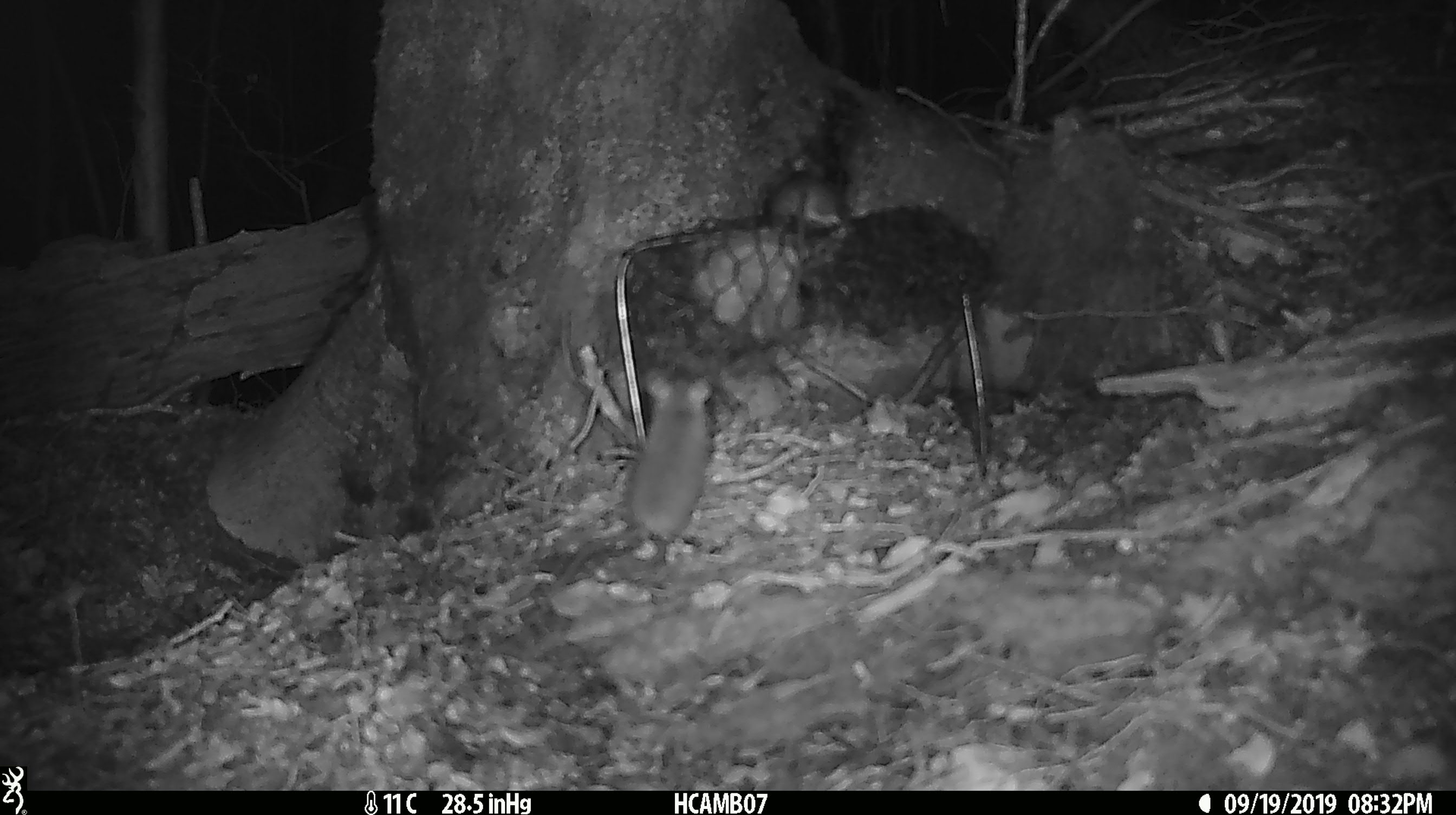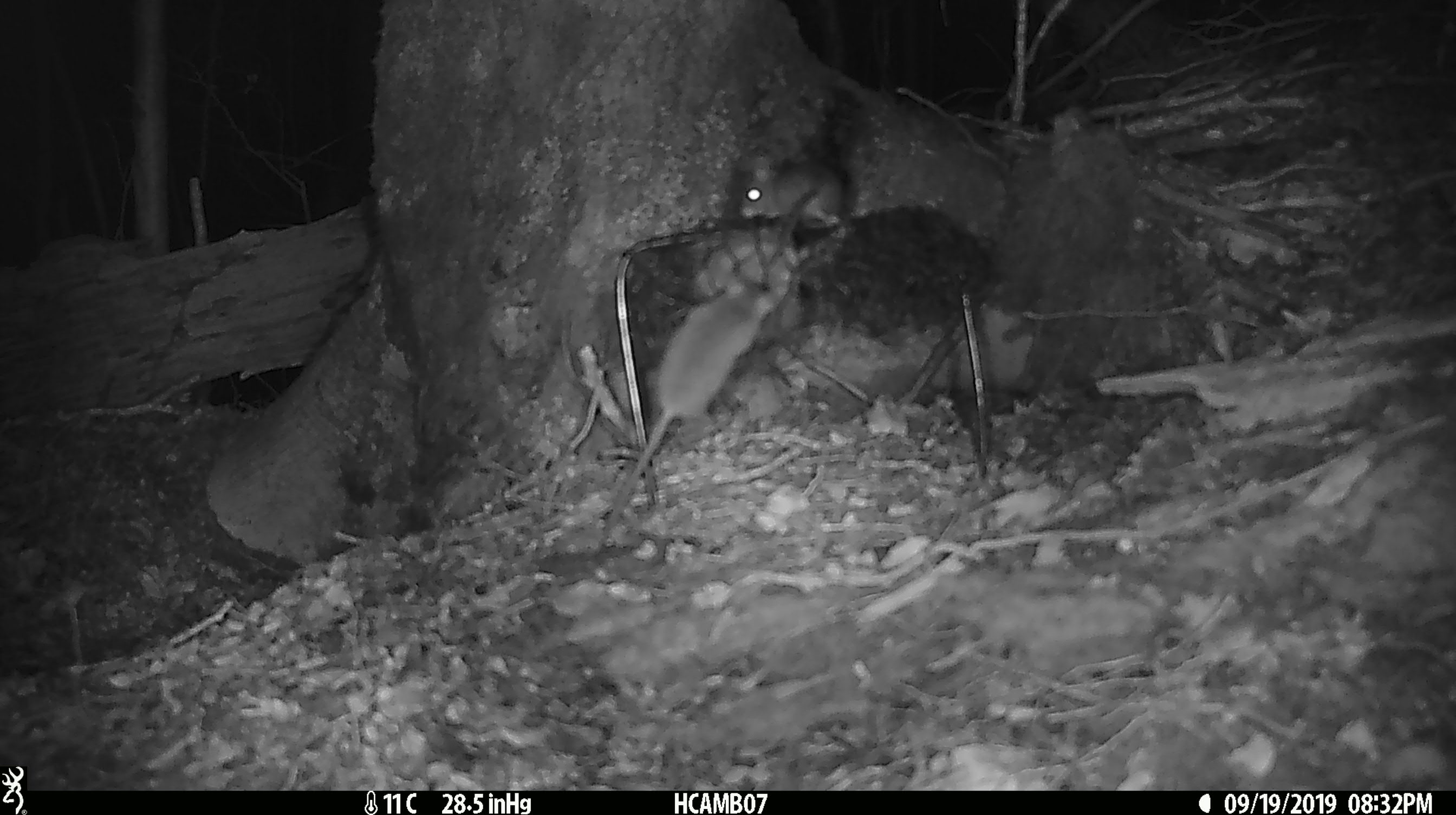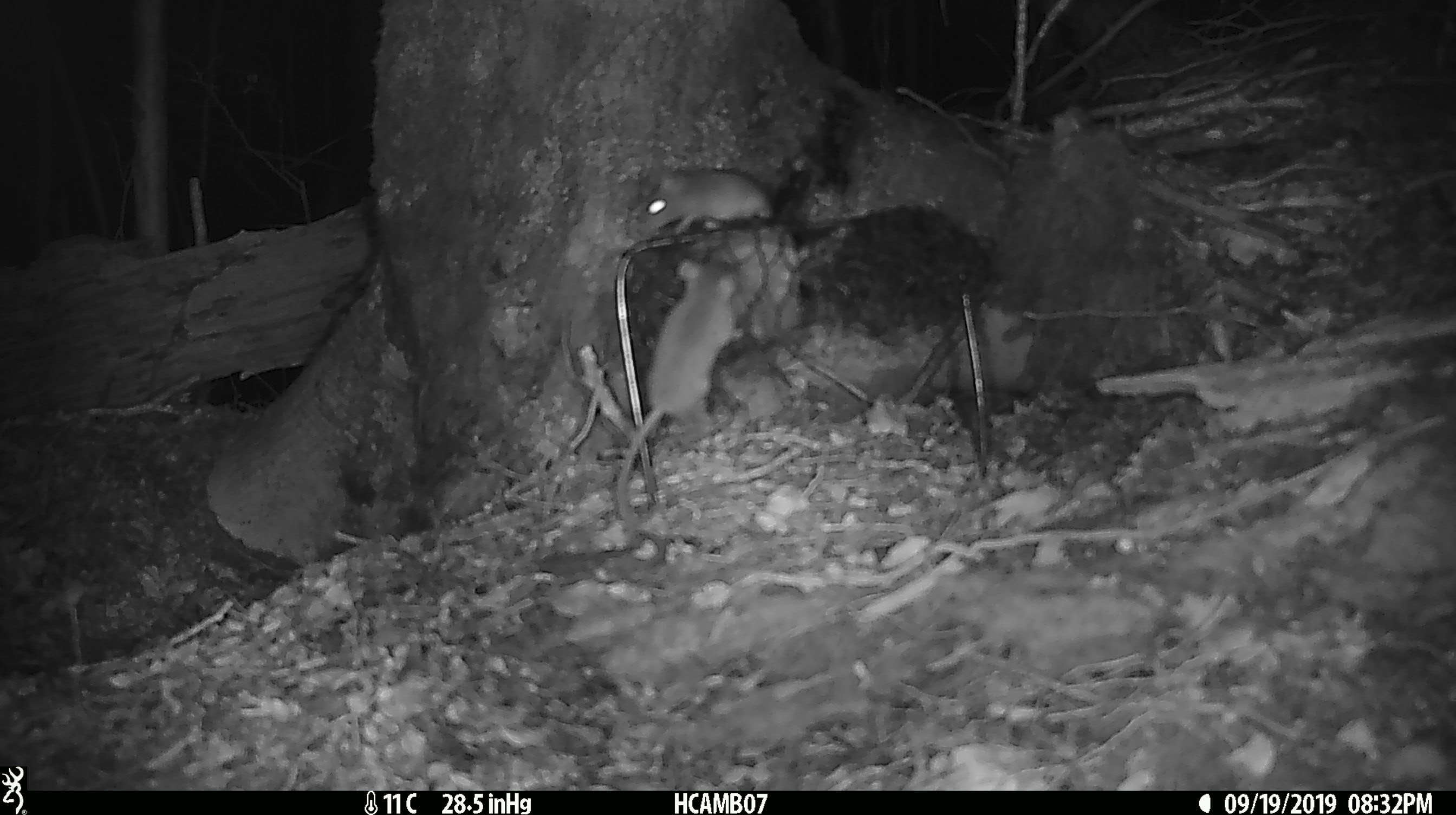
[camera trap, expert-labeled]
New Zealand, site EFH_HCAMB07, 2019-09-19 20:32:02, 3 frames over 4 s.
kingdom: Animalia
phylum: Chordata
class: Mammalia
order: Rodentia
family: Muridae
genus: Mus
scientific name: Mus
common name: mouse